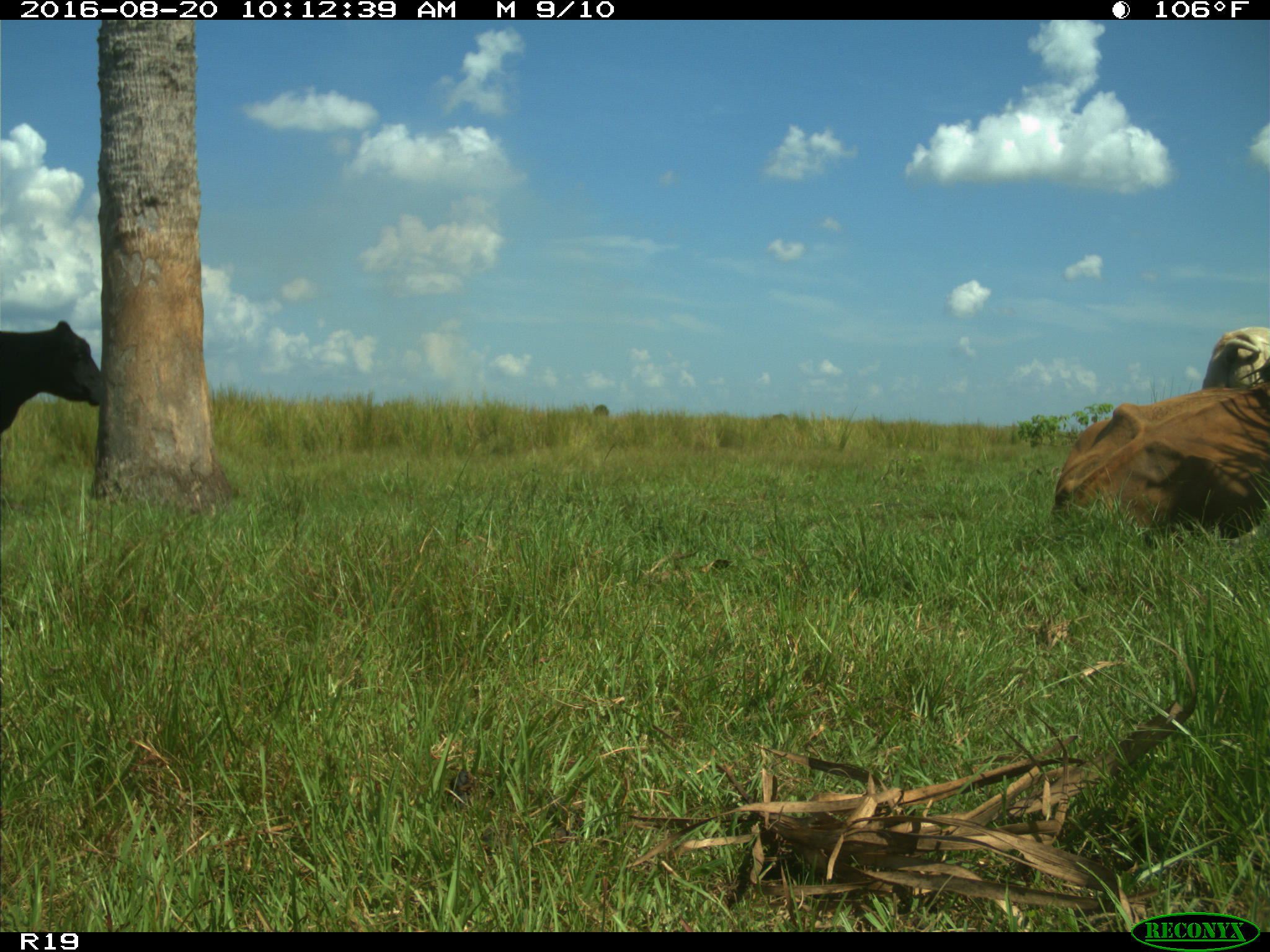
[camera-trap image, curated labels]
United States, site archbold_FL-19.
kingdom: Animalia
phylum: Chordata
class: Mammalia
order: Artiodactyla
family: Bovidae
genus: Bos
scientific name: Bos taurus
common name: domestic cow